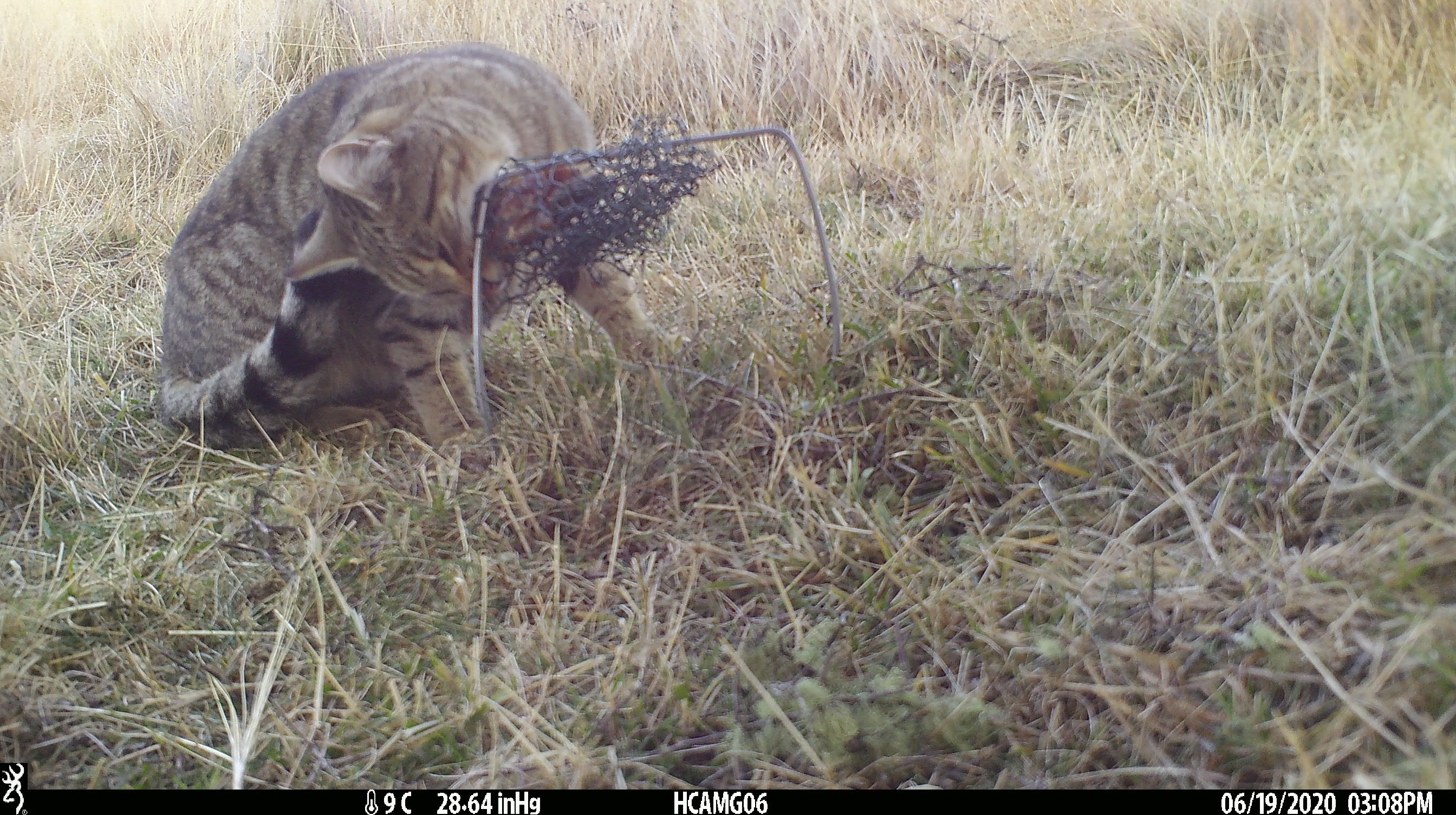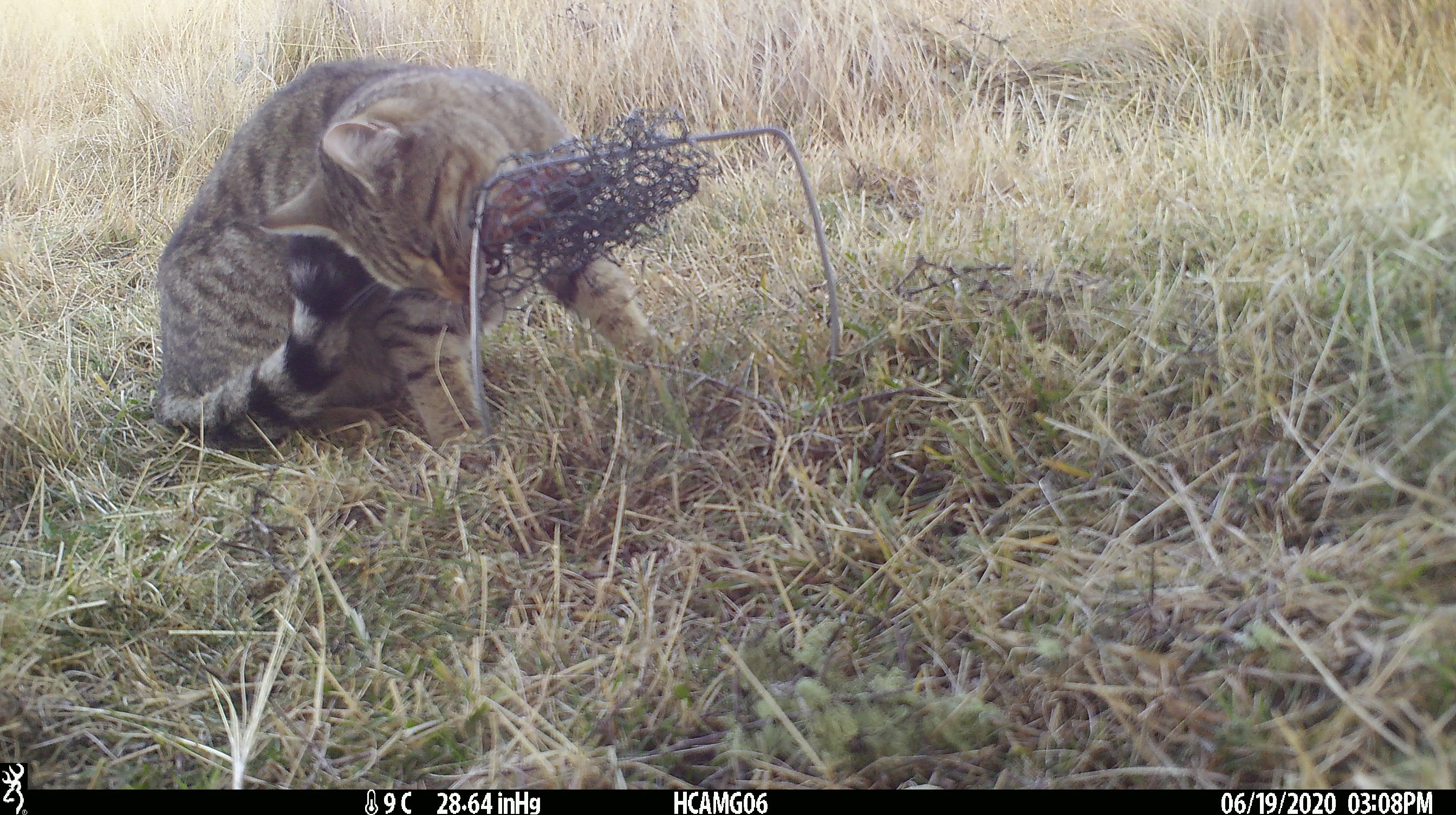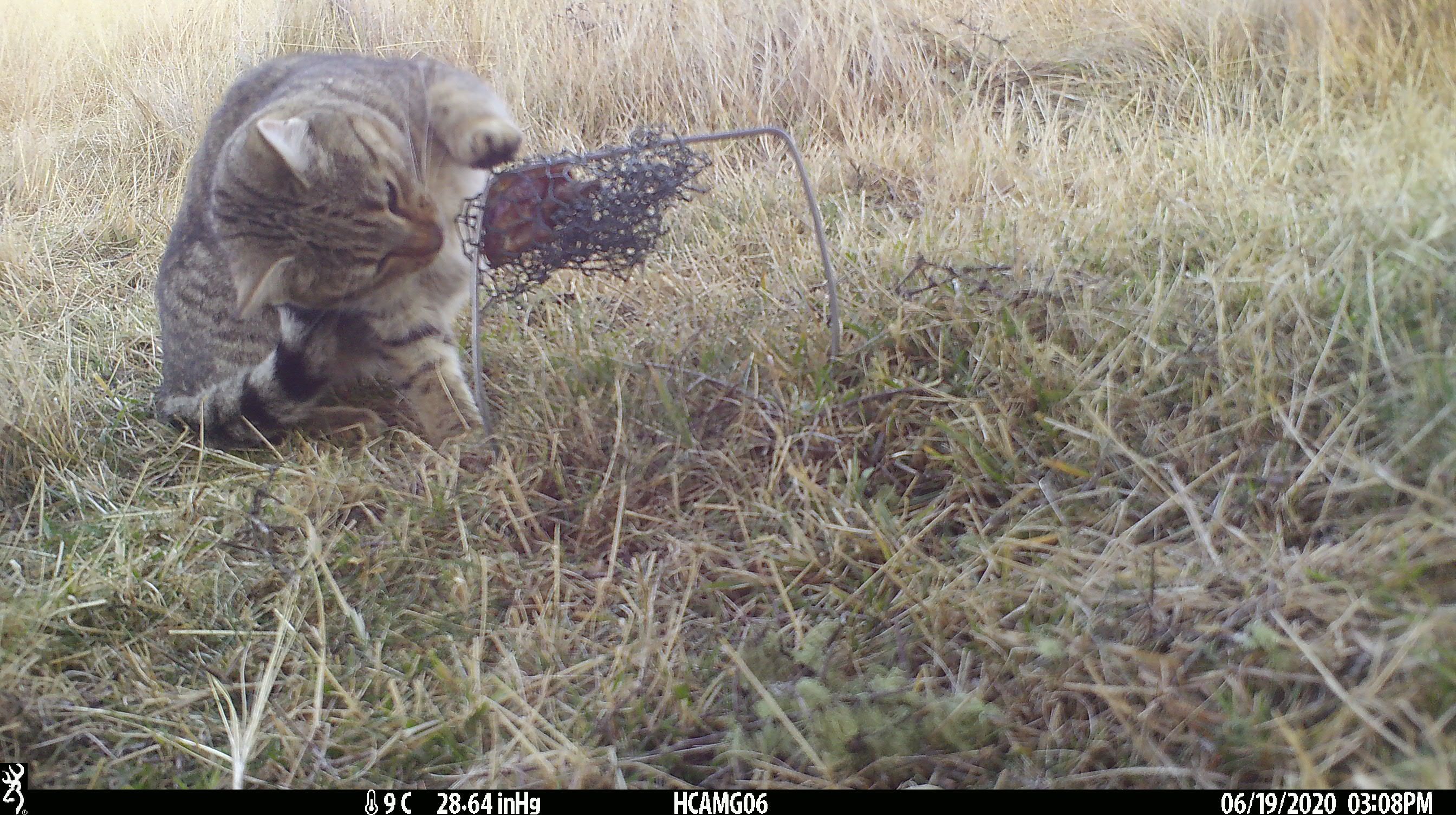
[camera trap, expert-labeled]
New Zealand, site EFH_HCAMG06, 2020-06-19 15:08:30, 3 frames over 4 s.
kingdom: Animalia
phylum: Chordata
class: Mammalia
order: Carnivora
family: Felidae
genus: Felis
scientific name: Felis catus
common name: domestic cat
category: cat